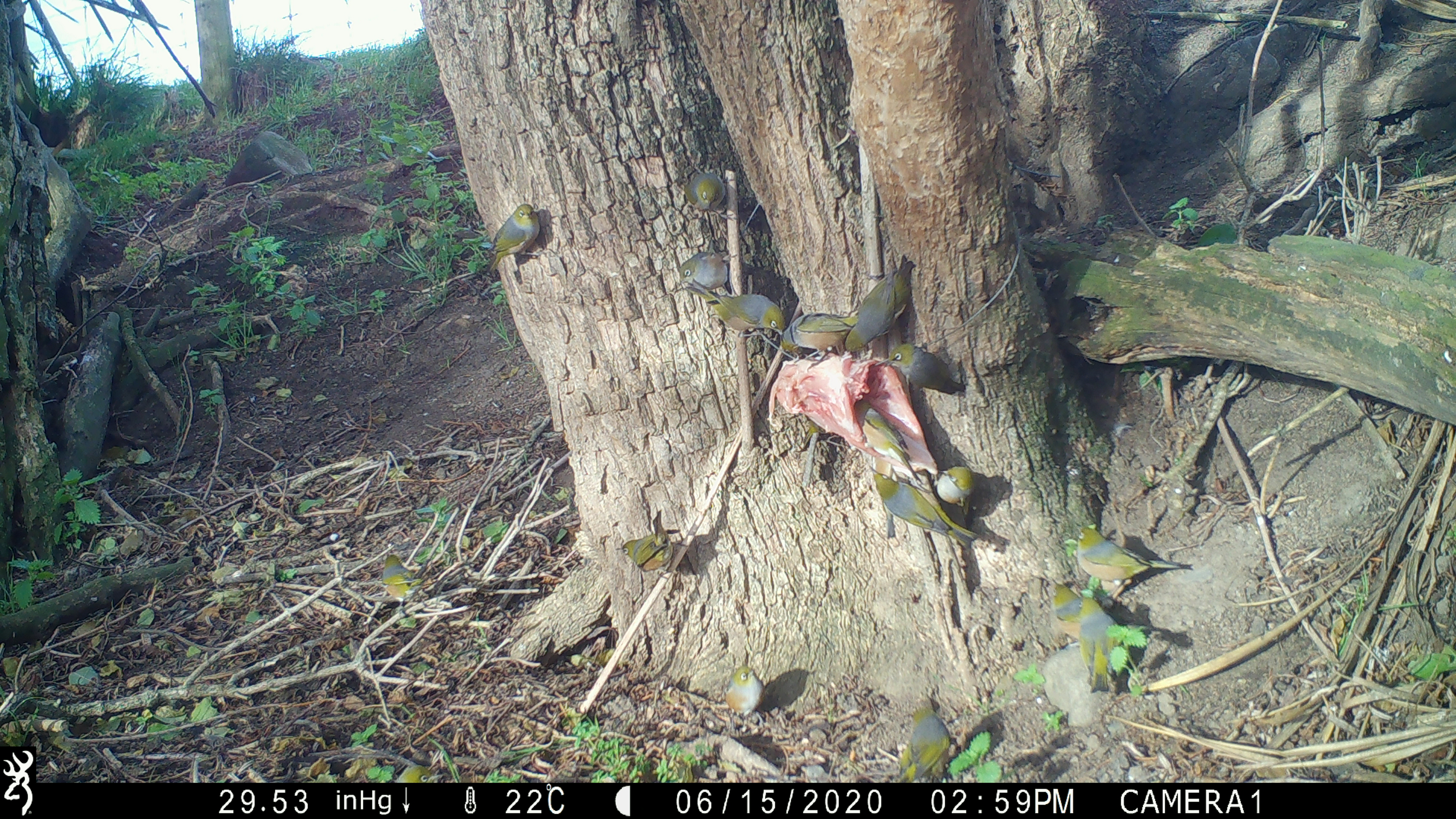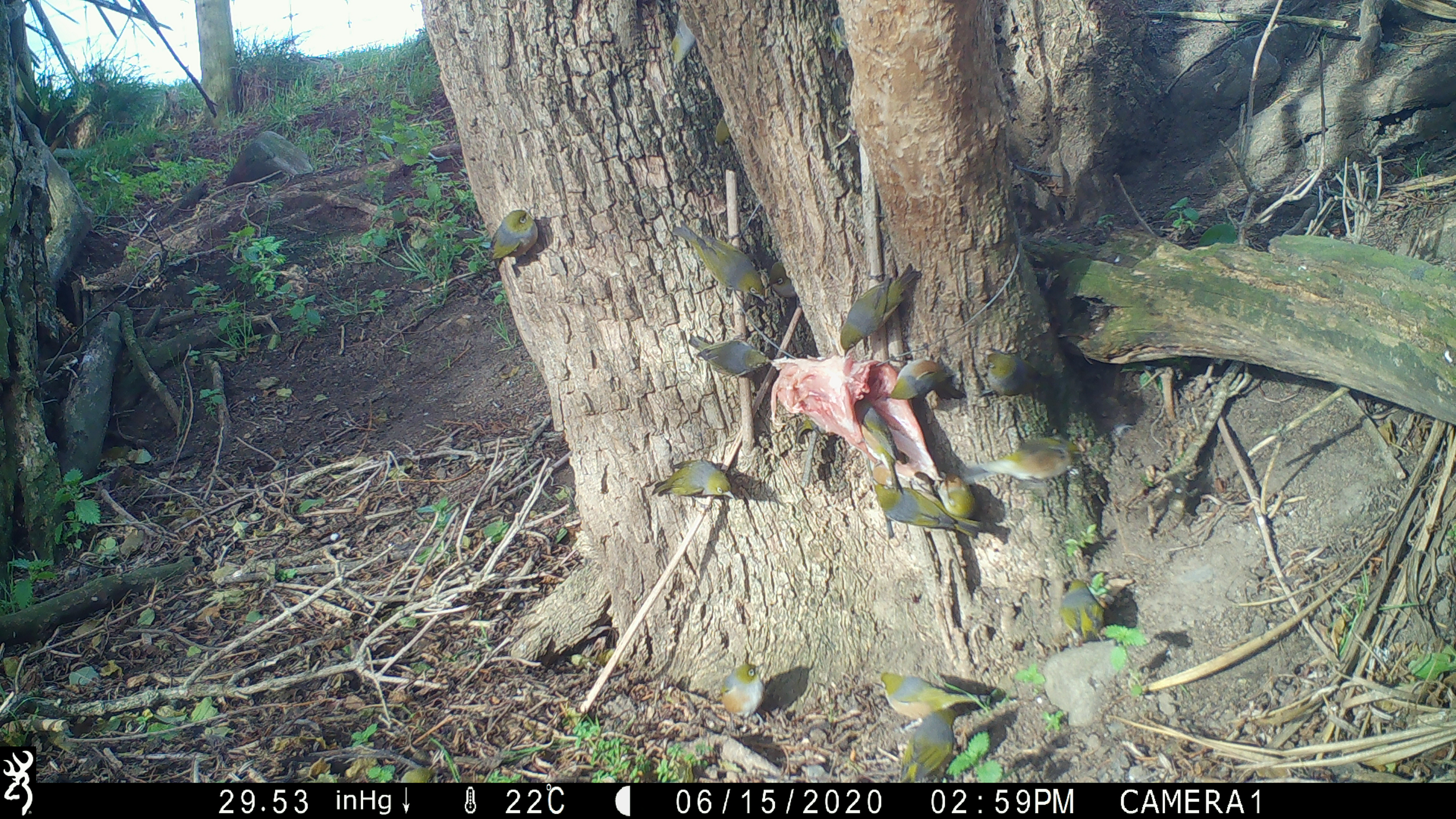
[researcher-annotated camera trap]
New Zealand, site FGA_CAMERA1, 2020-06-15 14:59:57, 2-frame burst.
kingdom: Animalia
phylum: Chordata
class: Aves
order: Passeriformes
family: Zosteropidae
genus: Zosterops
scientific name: Zosterops lateralis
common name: silvereye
Silvereye (Zosterops lateralis).